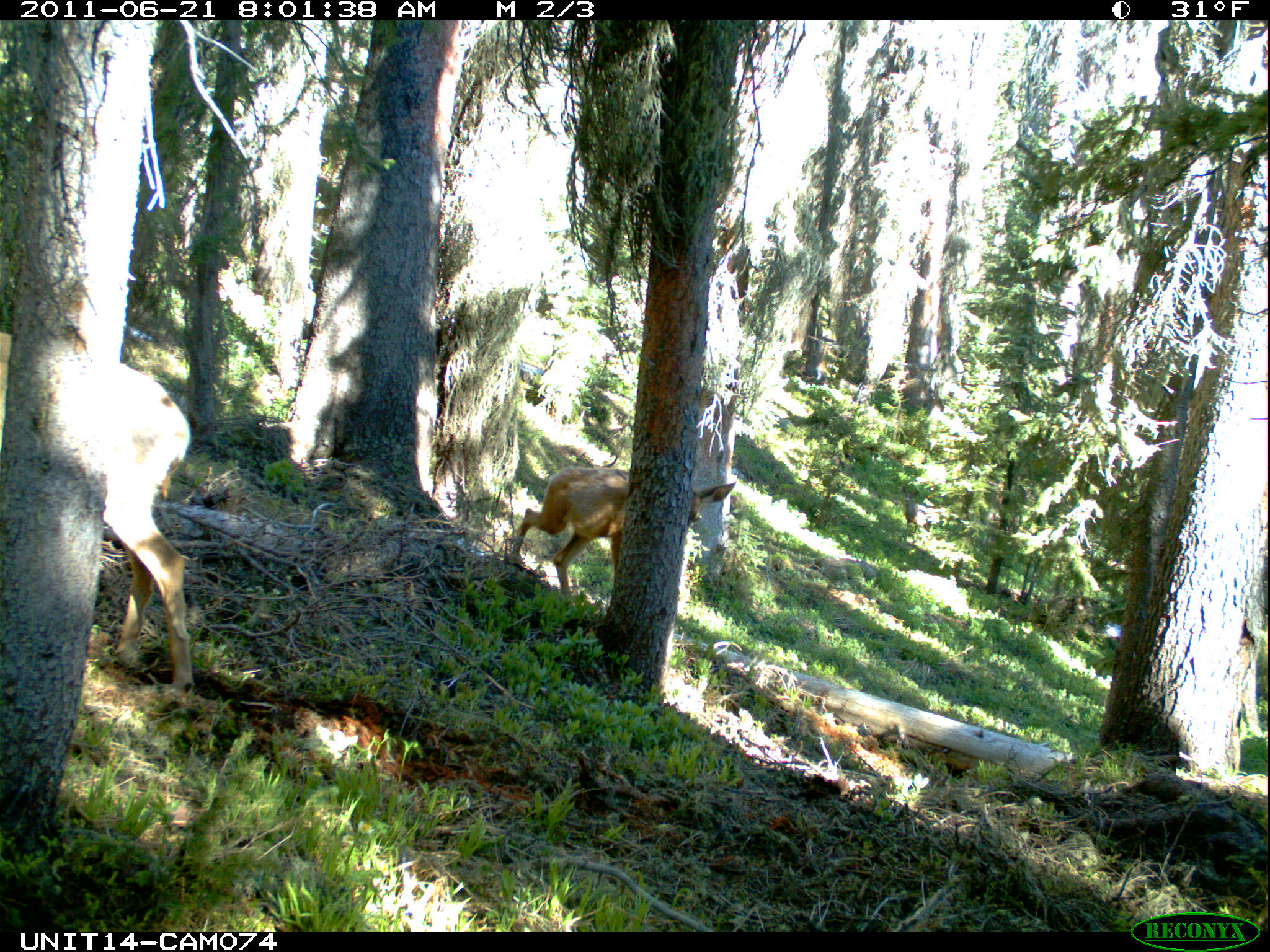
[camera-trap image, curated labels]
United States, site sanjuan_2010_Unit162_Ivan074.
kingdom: Animalia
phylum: Chordata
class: Mammalia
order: Artiodactyla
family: Cervidae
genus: Odocoileus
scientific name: Odocoileus hemionus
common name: mule deer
Odocoileus hemionus (mule deer).